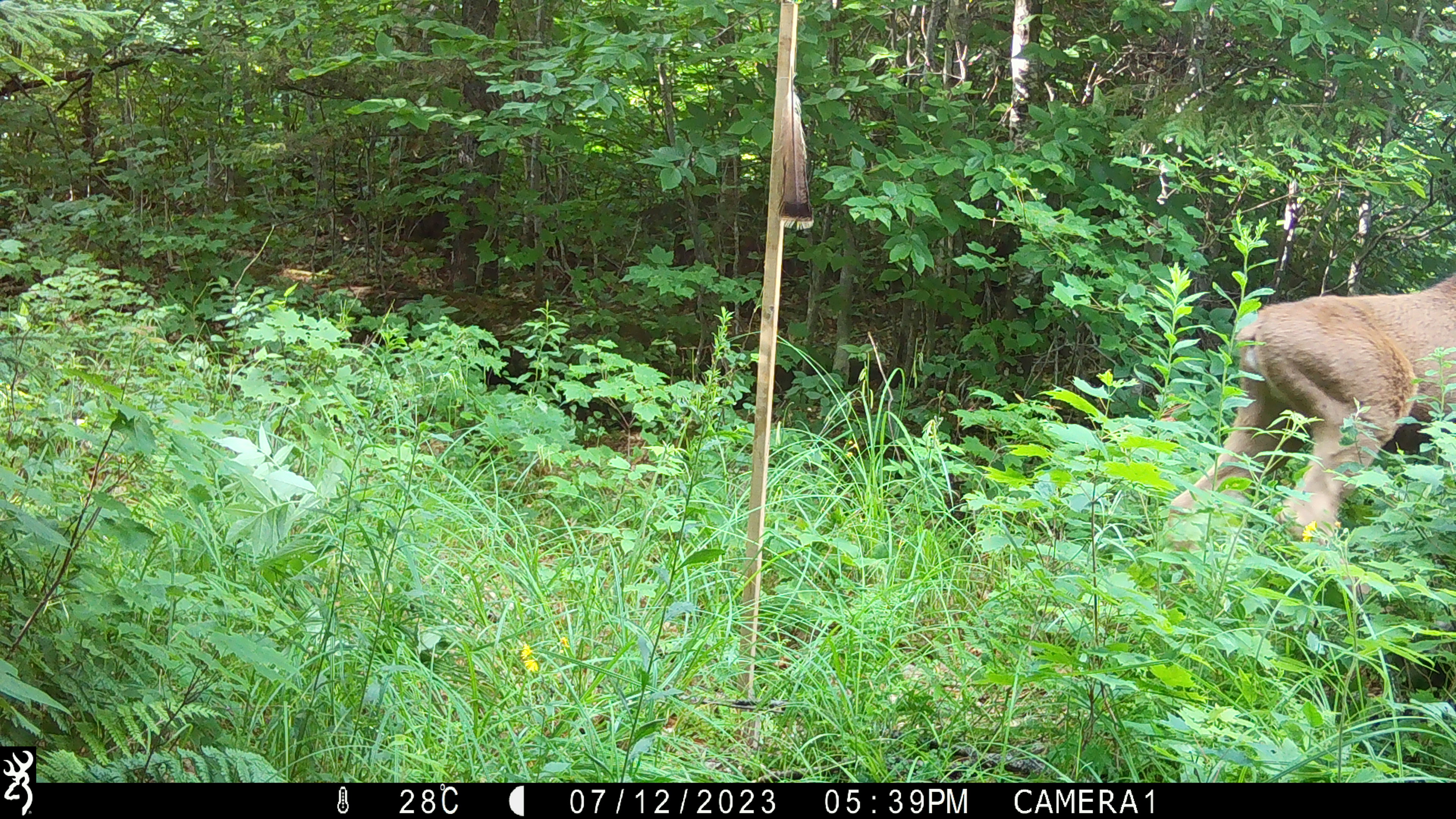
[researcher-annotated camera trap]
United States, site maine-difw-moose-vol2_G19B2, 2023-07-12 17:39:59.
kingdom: Animalia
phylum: Chordata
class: Mammalia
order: Artiodactyla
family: Cervidae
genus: Alces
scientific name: Alces alces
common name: moose